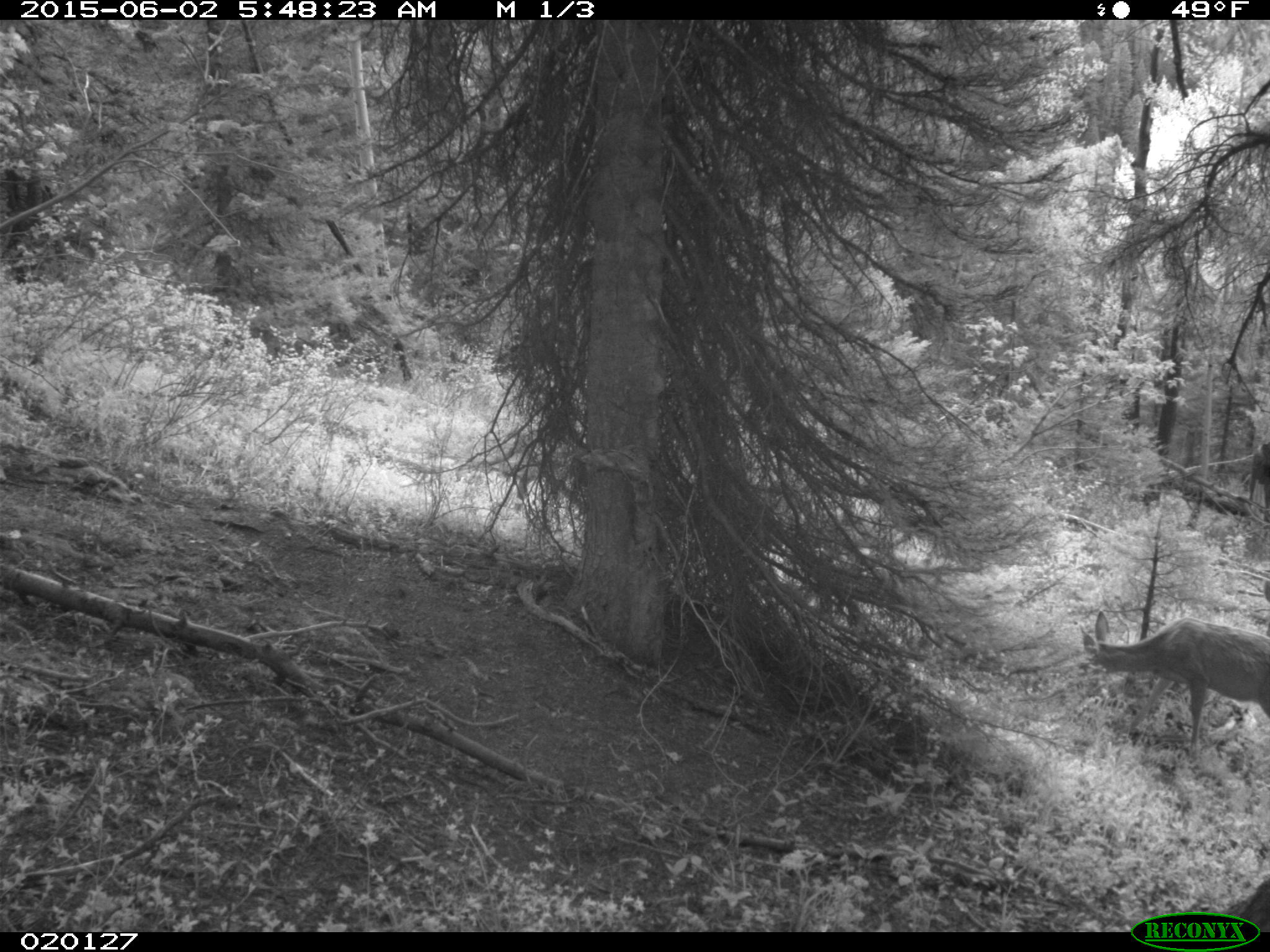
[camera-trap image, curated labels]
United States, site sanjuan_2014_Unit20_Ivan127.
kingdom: Animalia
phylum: Chordata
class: Mammalia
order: Artiodactyla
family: Cervidae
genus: Odocoileus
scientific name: Odocoileus hemionus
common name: mule deer